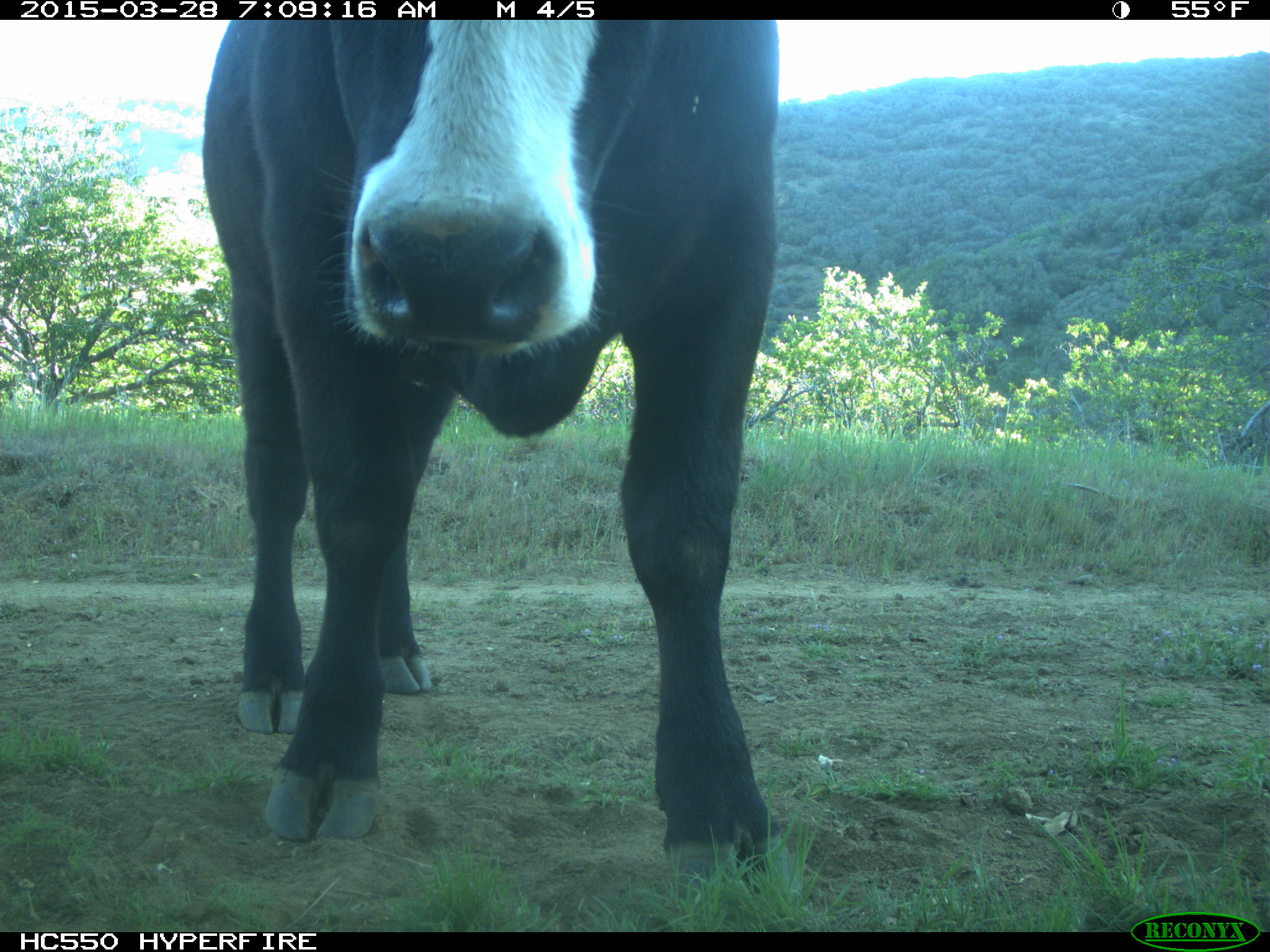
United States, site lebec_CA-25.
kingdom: Animalia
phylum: Chordata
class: Mammalia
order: Artiodactyla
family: Bovidae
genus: Bos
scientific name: Bos taurus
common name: domestic cow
Bos taurus (domestic cow).